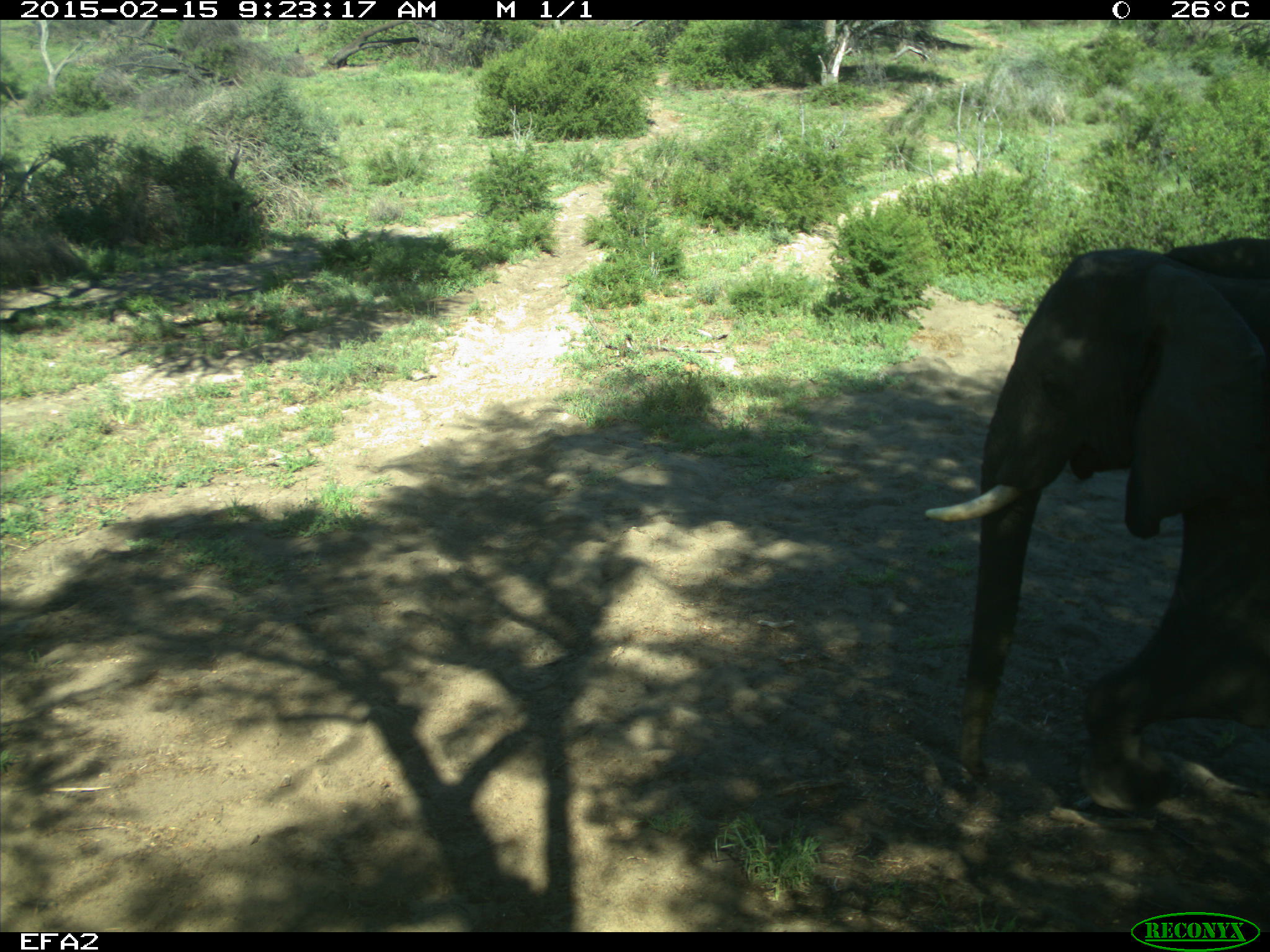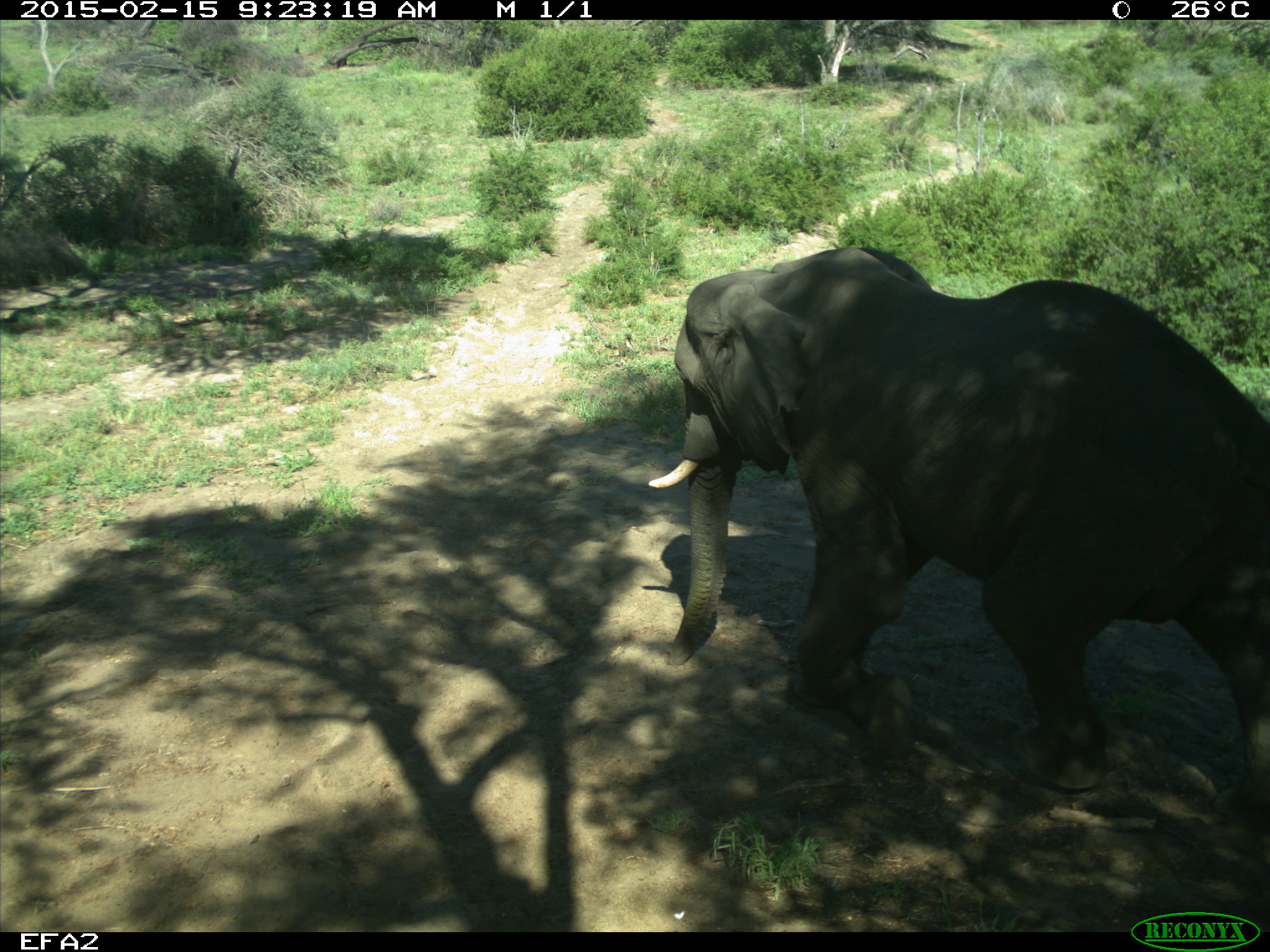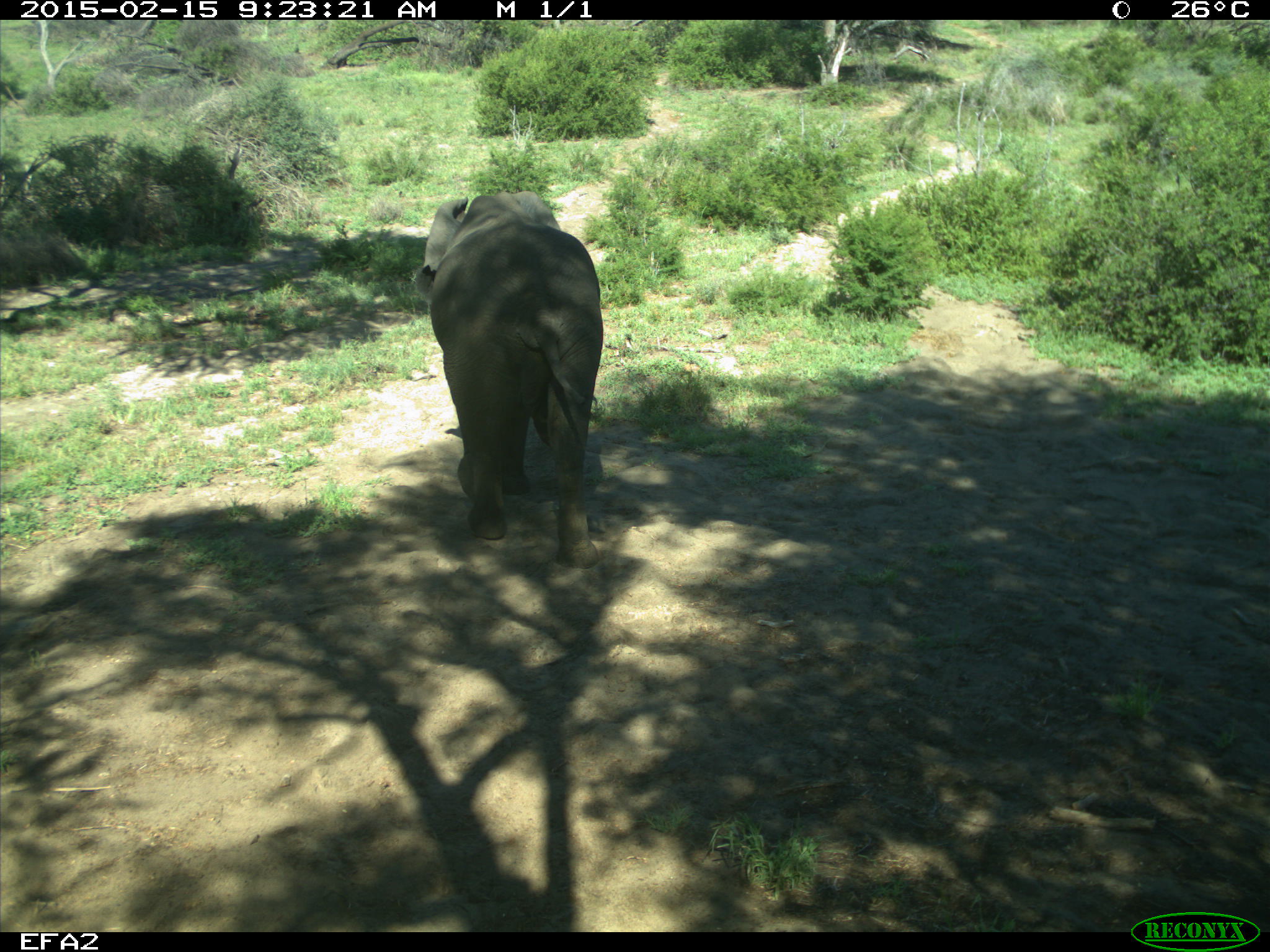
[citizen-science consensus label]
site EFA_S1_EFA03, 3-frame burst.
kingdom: Animalia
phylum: Chordata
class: Mammalia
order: Proboscidea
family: Elephantidae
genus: Loxodonta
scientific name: Loxodonta africana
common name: african bush elephant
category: elephant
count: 1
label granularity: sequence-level